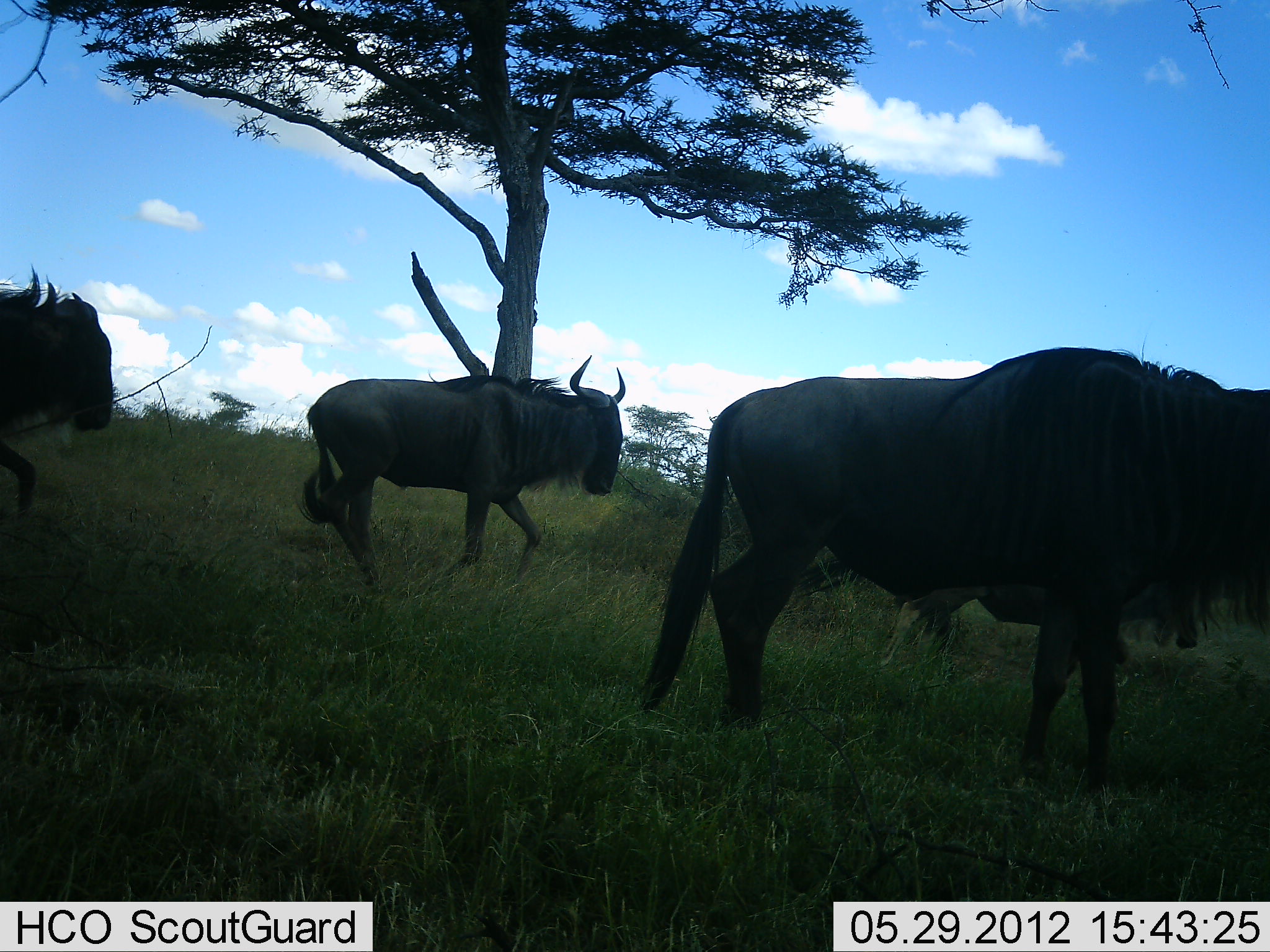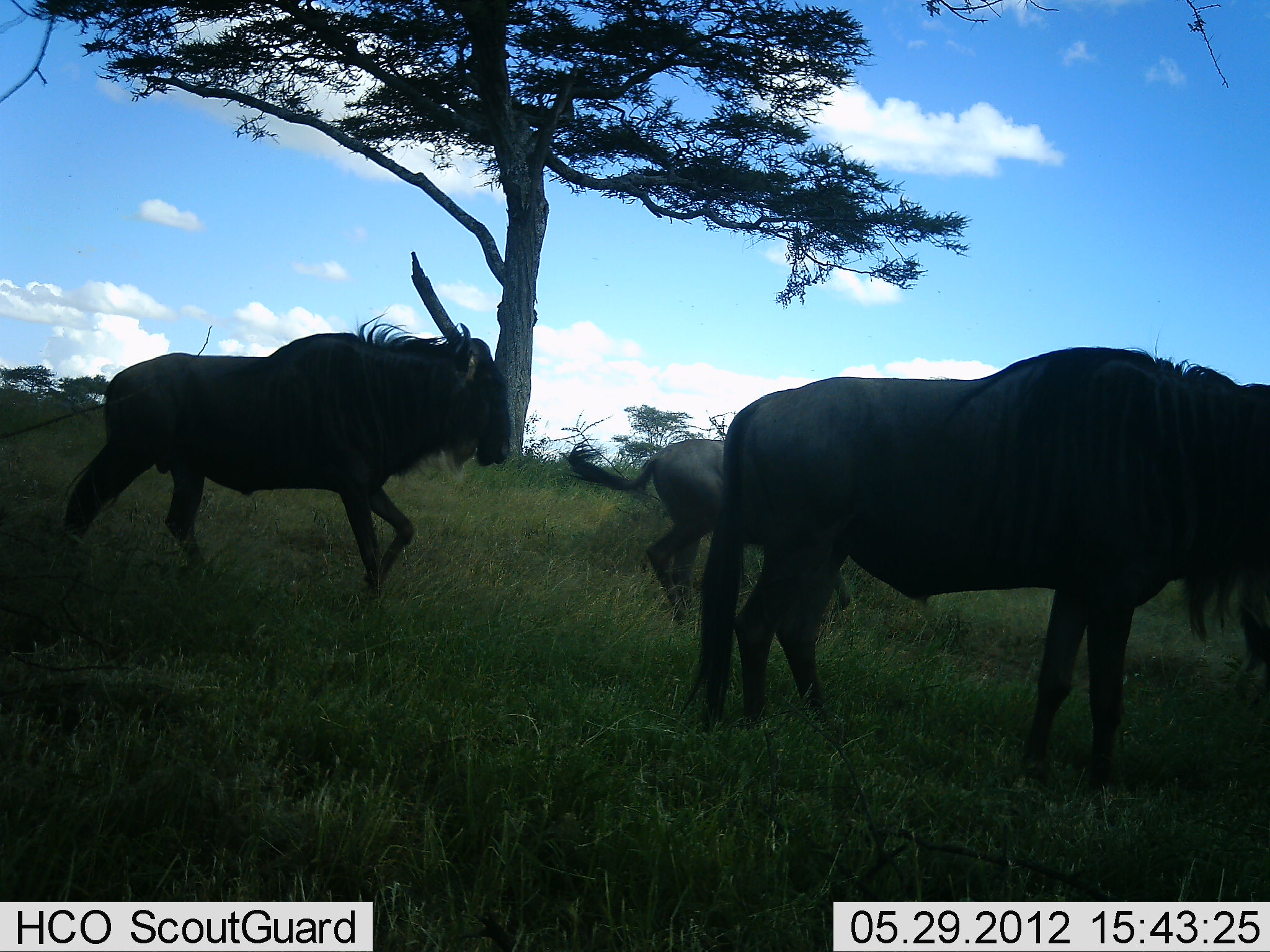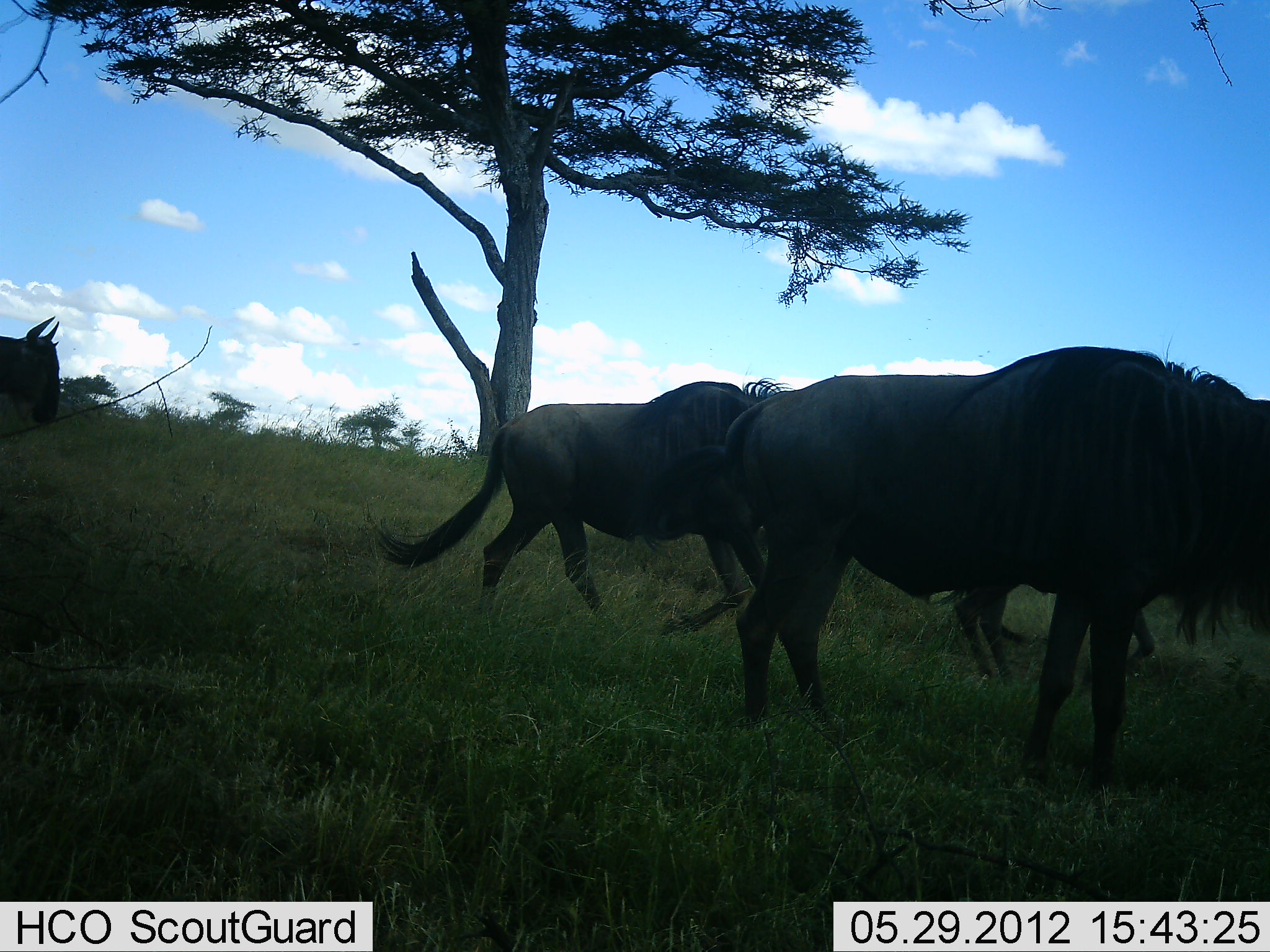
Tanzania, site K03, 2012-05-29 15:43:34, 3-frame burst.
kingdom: Animalia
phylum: Chordata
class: Mammalia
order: Artiodactyla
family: Bovidae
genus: Connochaetes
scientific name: Connochaetes taurinus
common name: blue wildebeest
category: wildebeest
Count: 4.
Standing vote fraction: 50%.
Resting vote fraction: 0%.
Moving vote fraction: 100%.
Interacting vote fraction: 10%.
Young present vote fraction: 20%.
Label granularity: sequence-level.